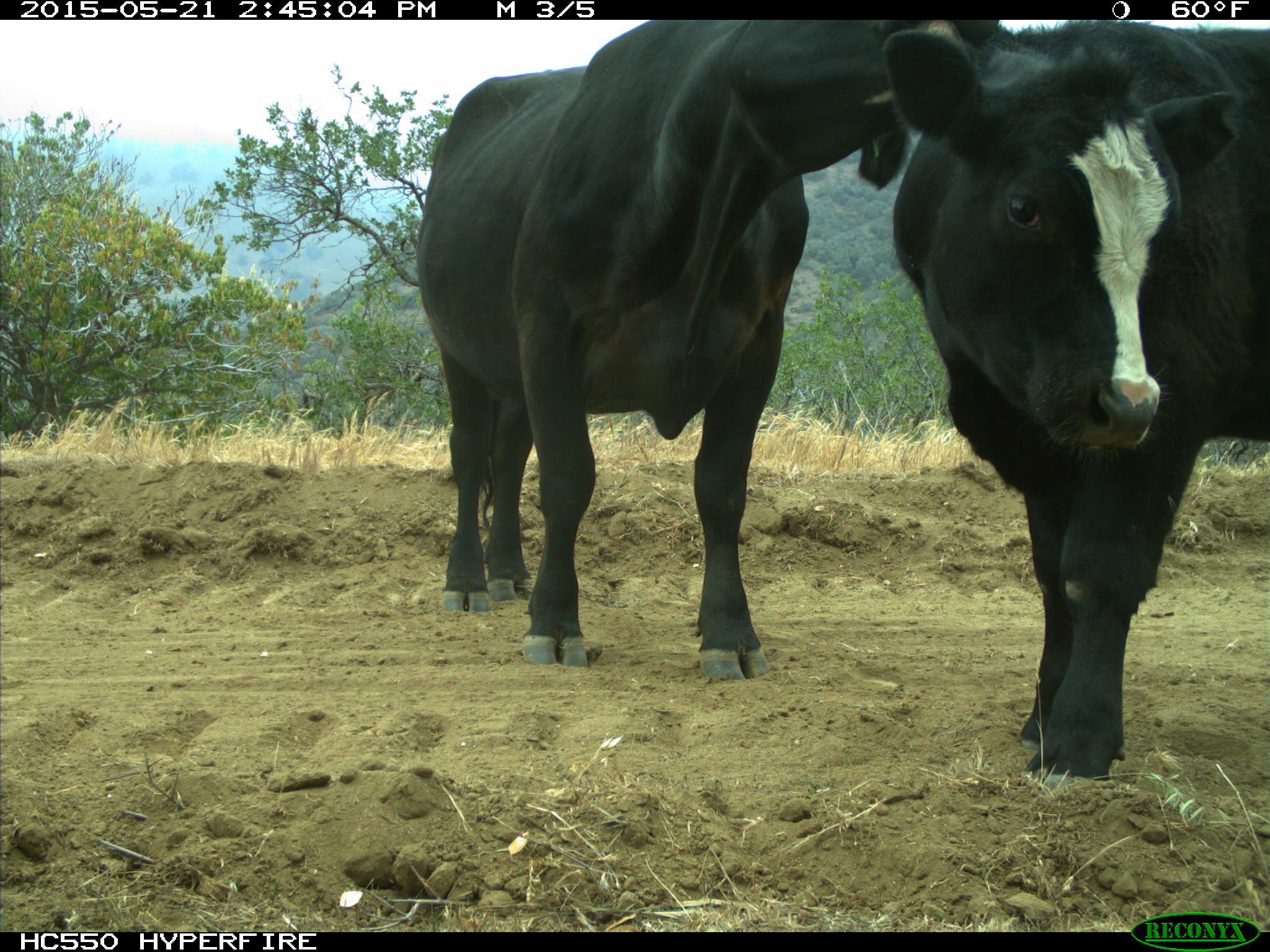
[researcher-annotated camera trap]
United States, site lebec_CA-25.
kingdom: Animalia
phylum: Chordata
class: Mammalia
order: Artiodactyla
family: Bovidae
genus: Bos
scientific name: Bos taurus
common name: domestic cow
Bos taurus (domestic cow).